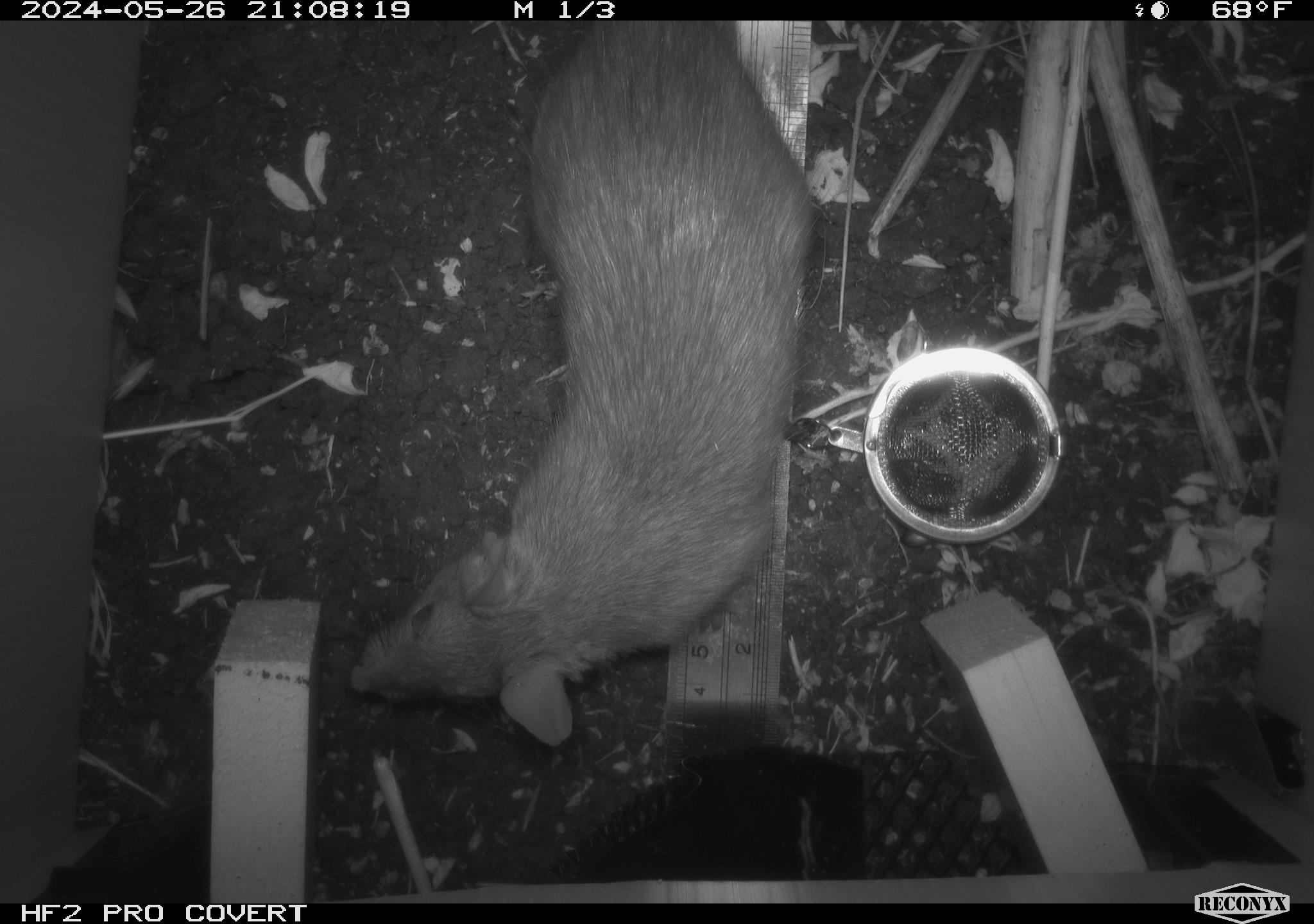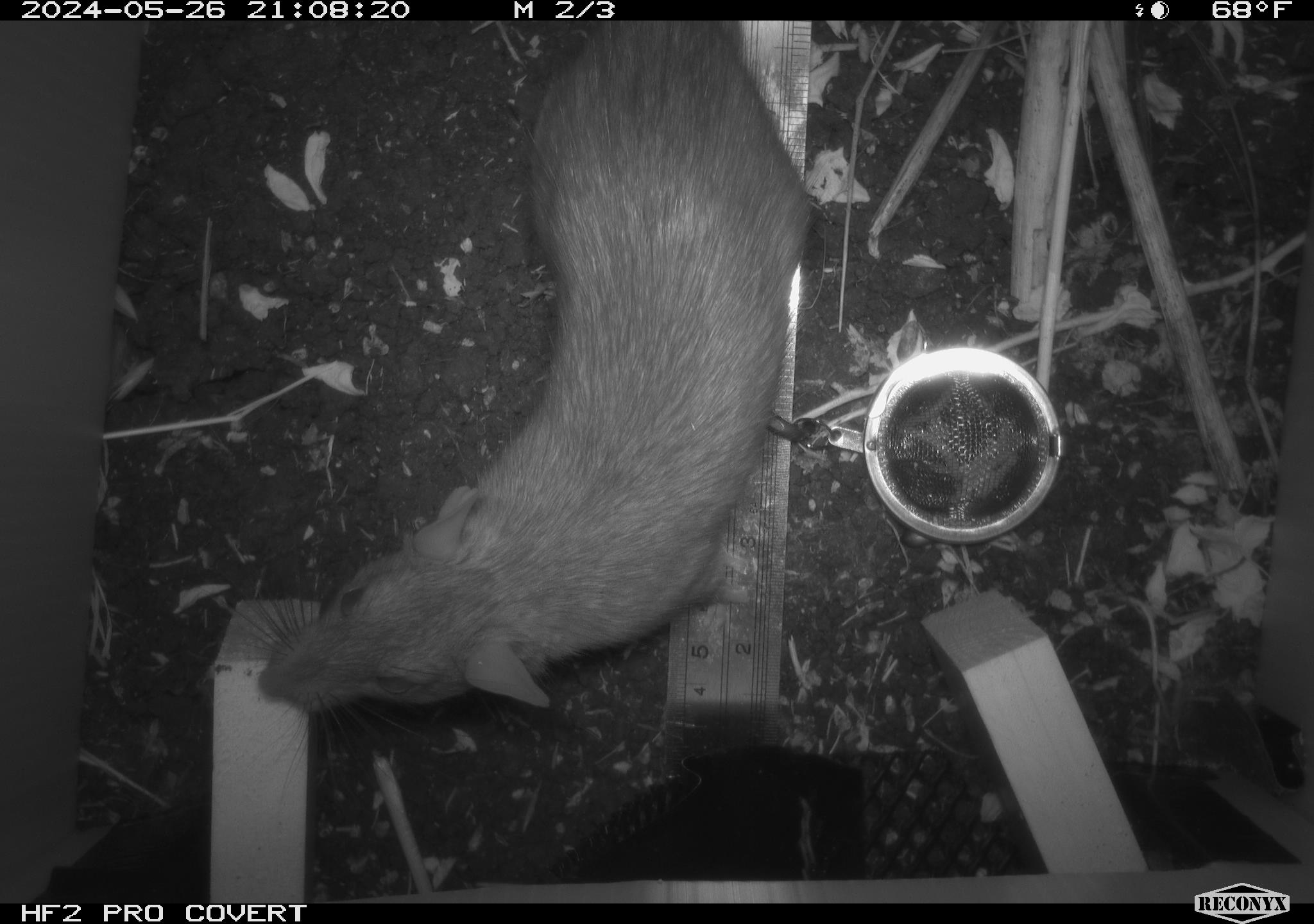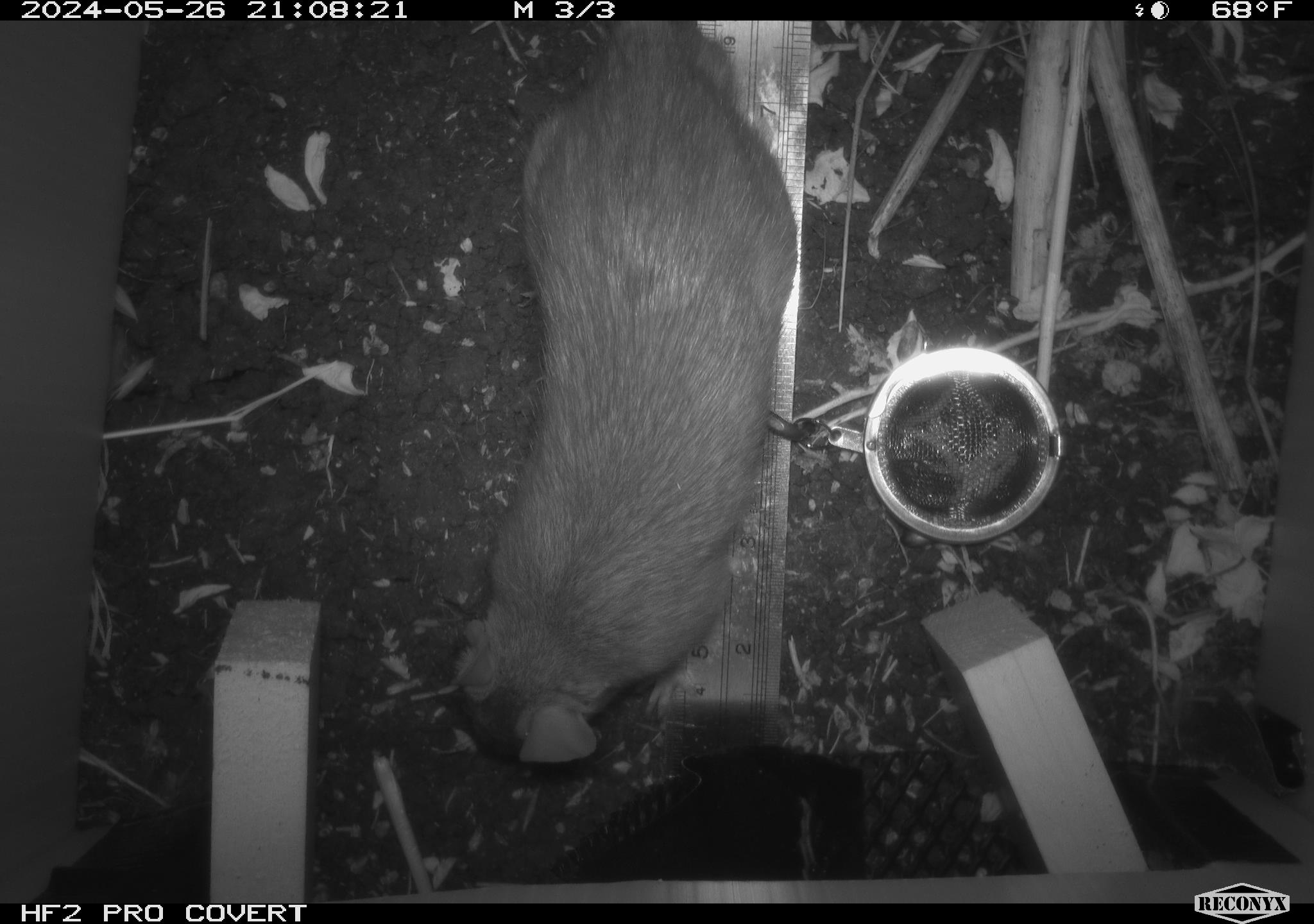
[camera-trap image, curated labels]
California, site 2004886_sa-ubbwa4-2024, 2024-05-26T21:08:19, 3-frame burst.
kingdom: Animalia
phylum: Chordata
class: Mammalia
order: Rodentia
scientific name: Rodentia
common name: woodrat or rat or mouse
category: woodrat or rat or mouse species